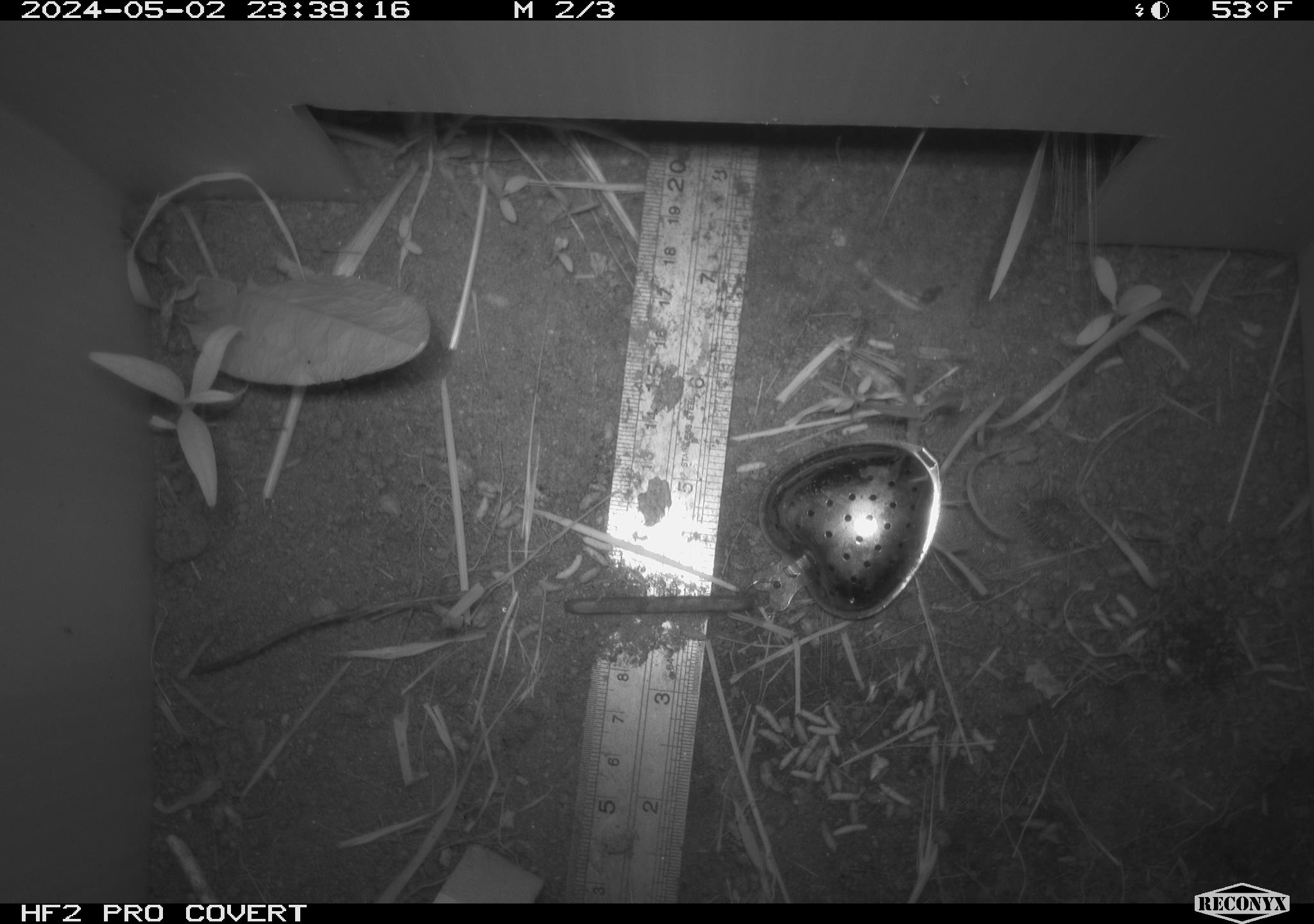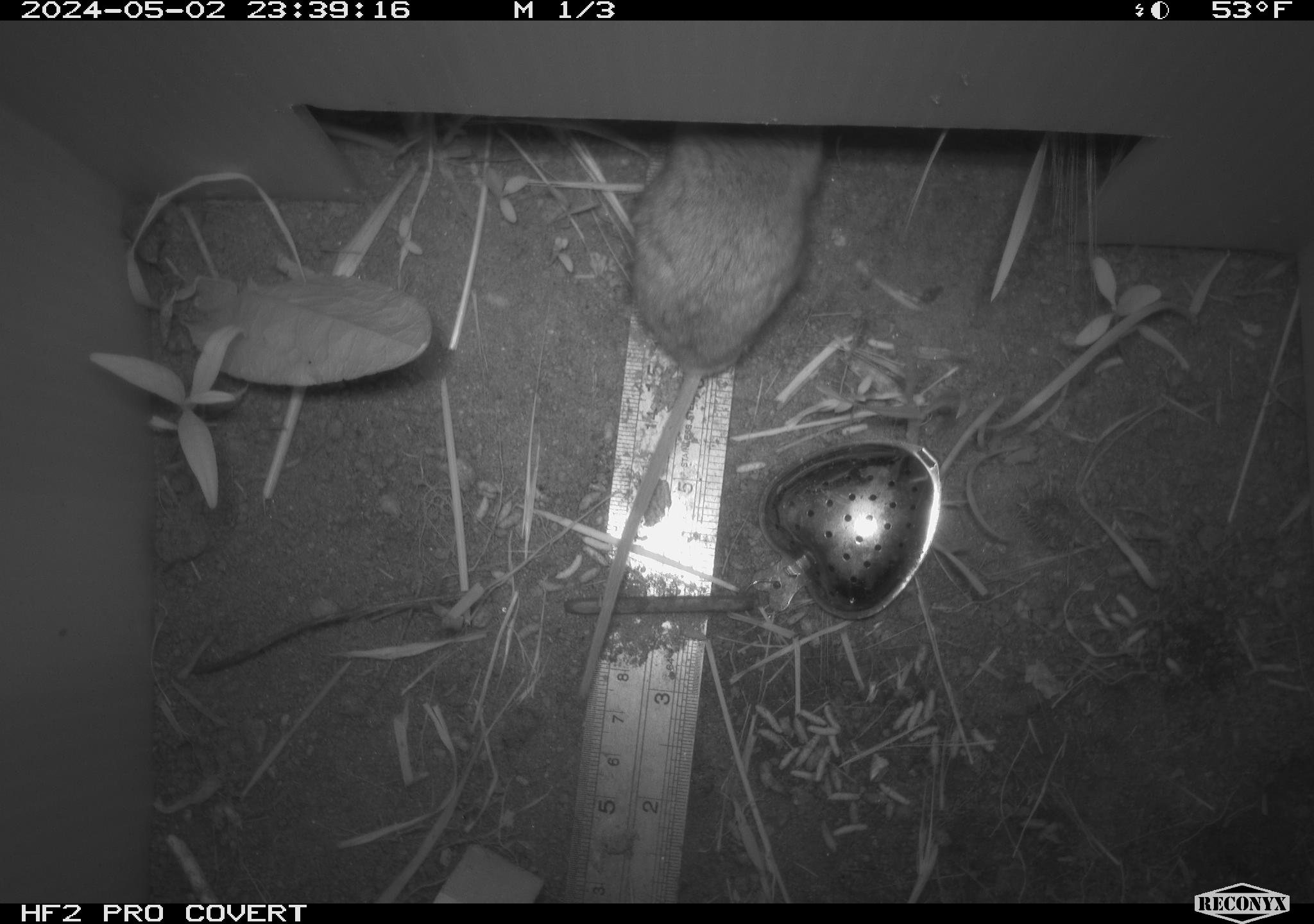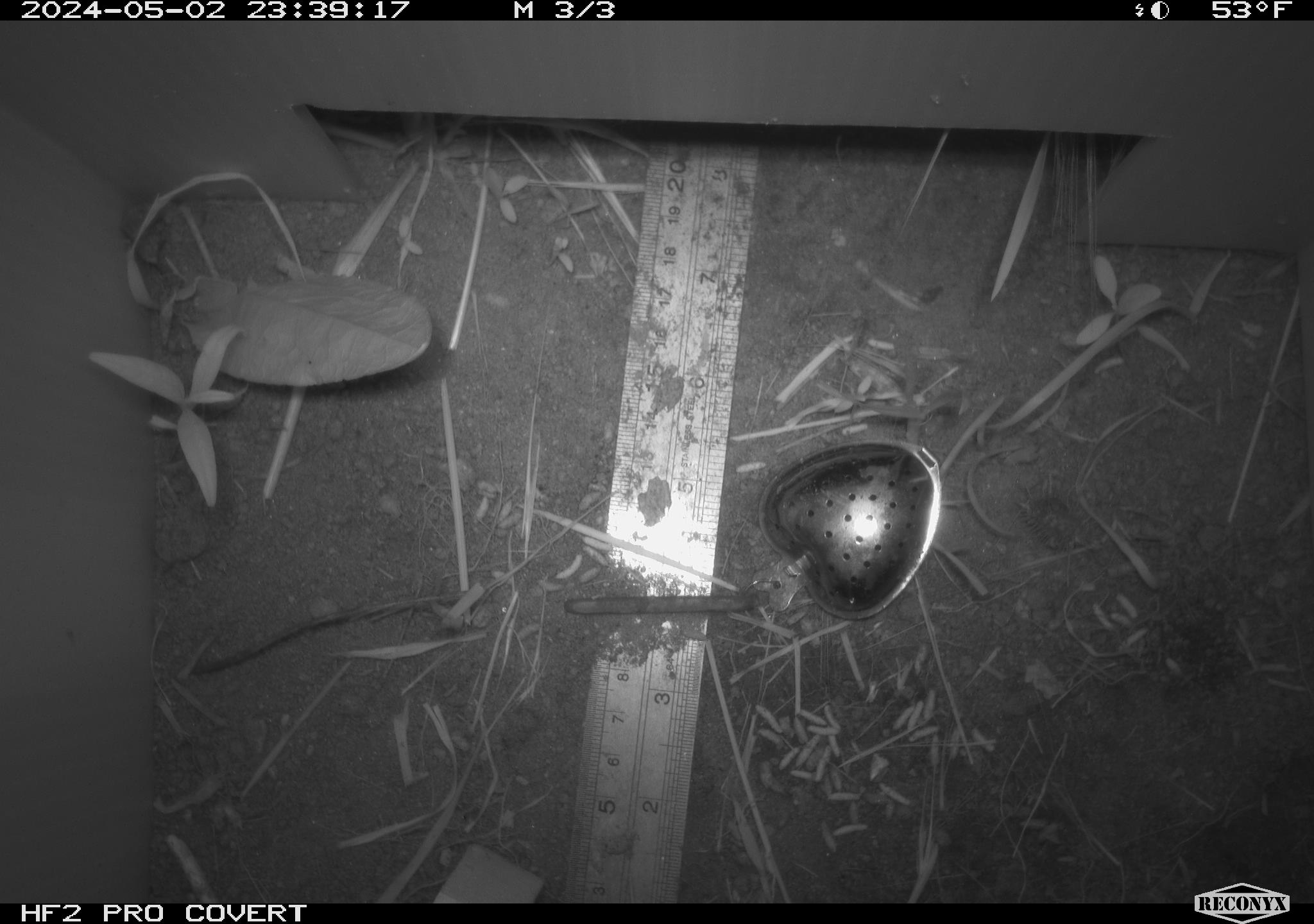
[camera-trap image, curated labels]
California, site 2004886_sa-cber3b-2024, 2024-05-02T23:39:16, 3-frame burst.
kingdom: Animalia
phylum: Chordata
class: Mammalia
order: Rodentia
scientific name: Rodentia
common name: mouse species